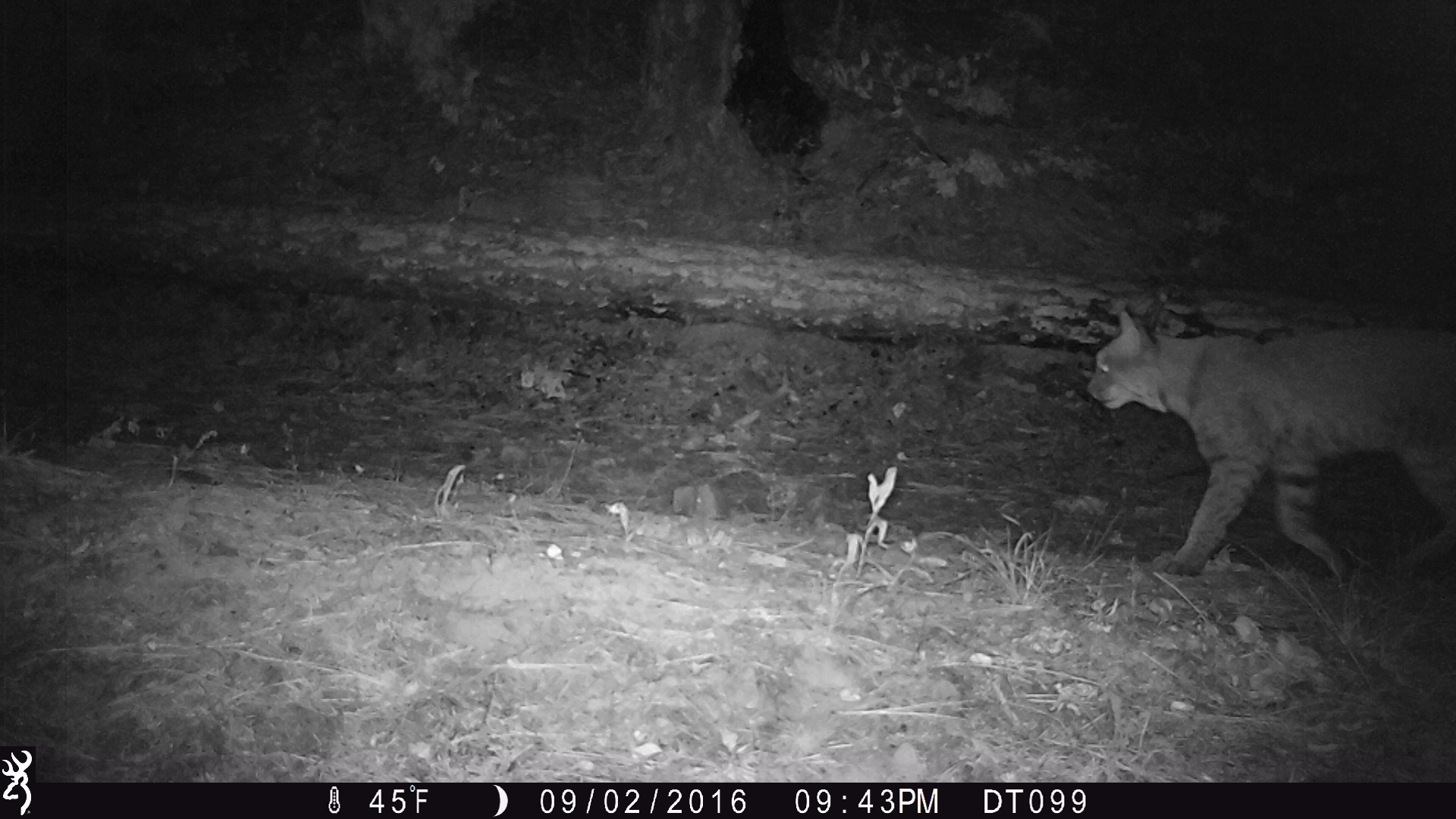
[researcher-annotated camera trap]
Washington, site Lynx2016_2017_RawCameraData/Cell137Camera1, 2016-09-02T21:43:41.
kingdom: Animalia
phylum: Chordata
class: Mammalia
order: Carnivora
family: Felidae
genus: Lynx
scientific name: Lynx rufus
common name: bobcat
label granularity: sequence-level